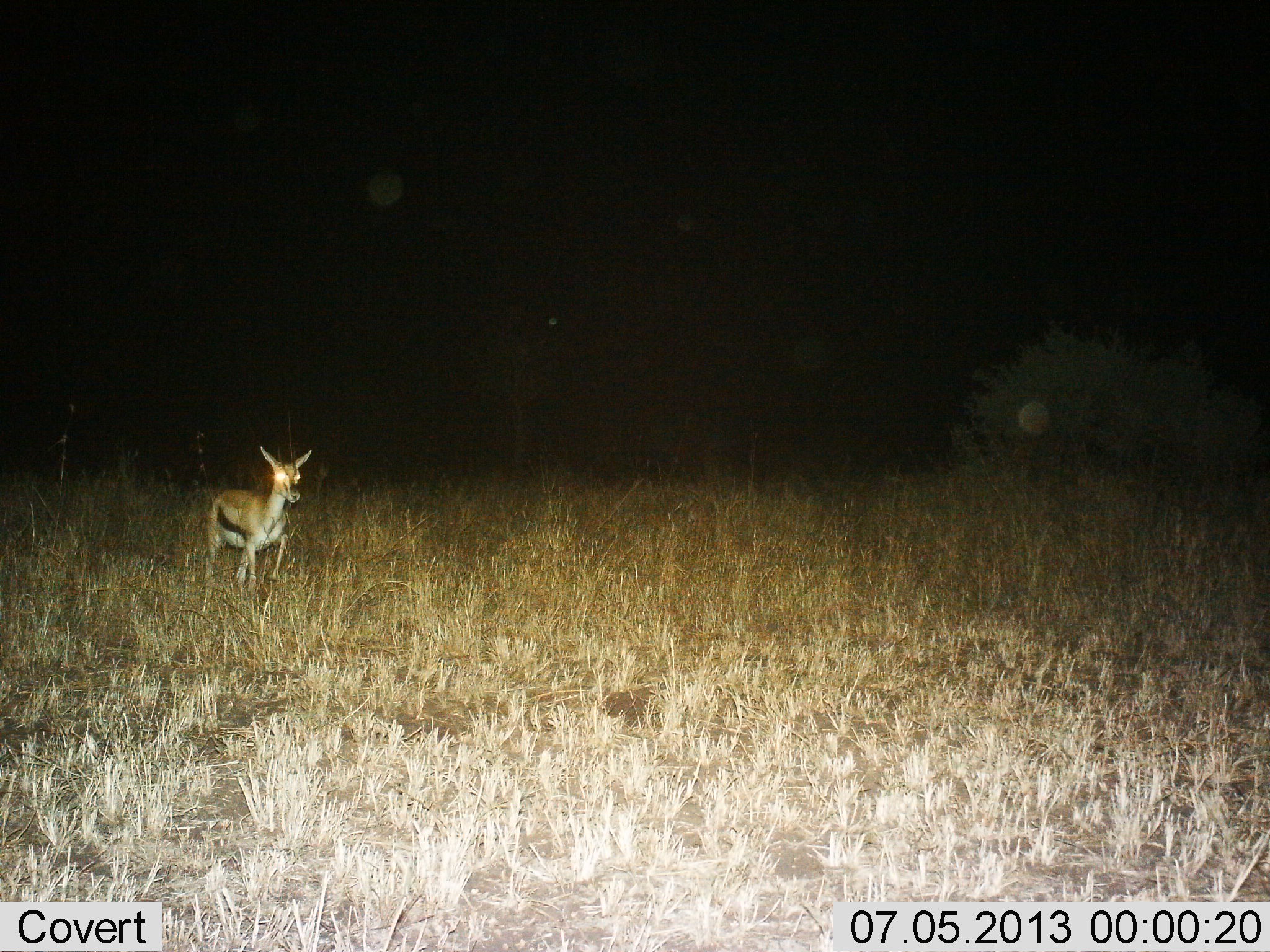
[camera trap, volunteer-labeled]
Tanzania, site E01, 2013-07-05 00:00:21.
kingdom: Animalia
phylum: Chordata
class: Mammalia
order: Artiodactyla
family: Bovidae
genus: Eudorcas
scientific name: Eudorcas thomsonii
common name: thomson's gazelle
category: gazellethomsons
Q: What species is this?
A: Gazellethomsons (thomson's gazelle) (Eudorcas thomsonii).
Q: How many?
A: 1.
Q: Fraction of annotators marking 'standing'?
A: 41%.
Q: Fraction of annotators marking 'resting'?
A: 0%.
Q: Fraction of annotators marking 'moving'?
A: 56%.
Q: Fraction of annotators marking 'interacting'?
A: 0%.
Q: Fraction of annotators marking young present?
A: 2%.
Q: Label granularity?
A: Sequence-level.